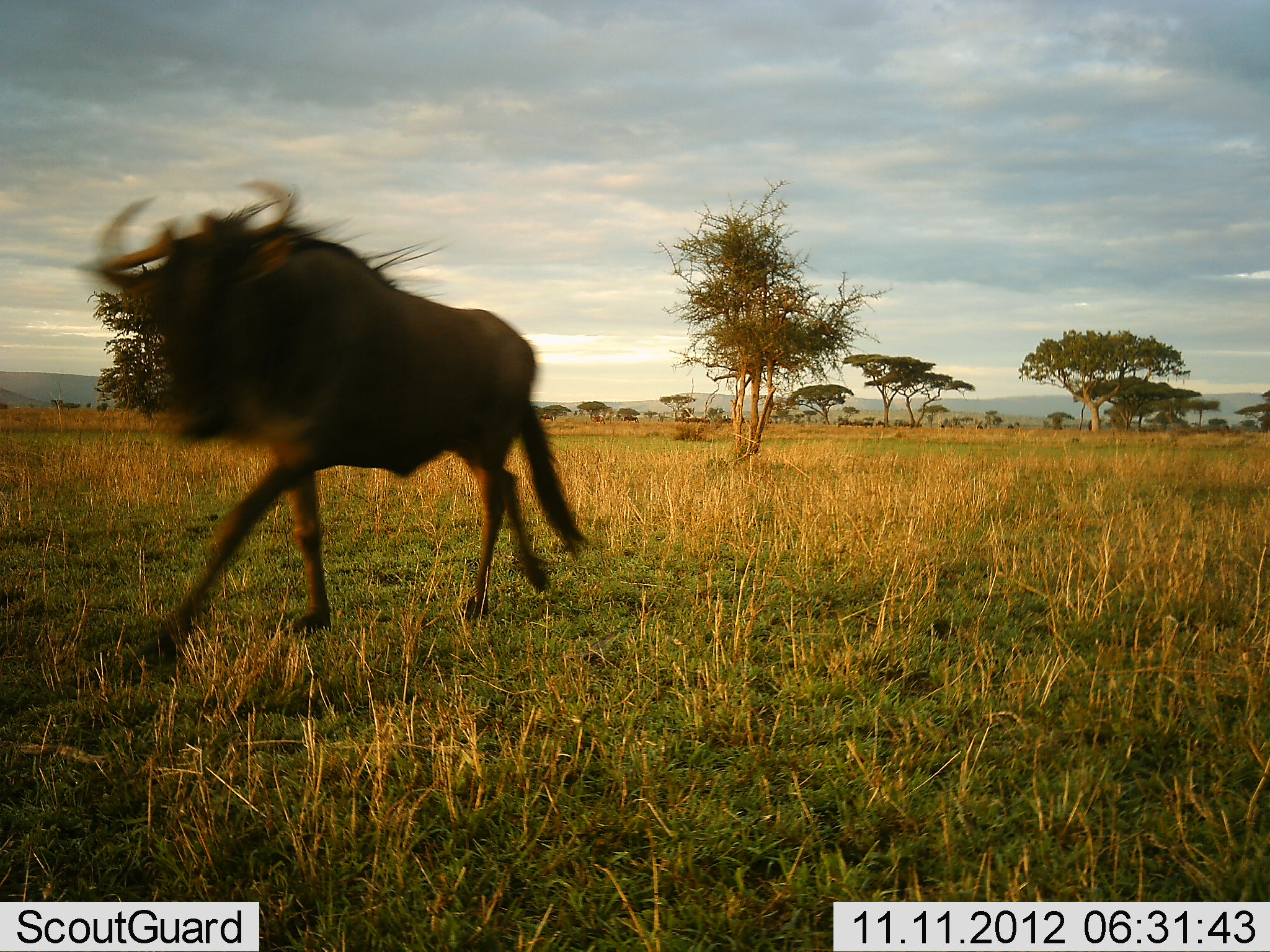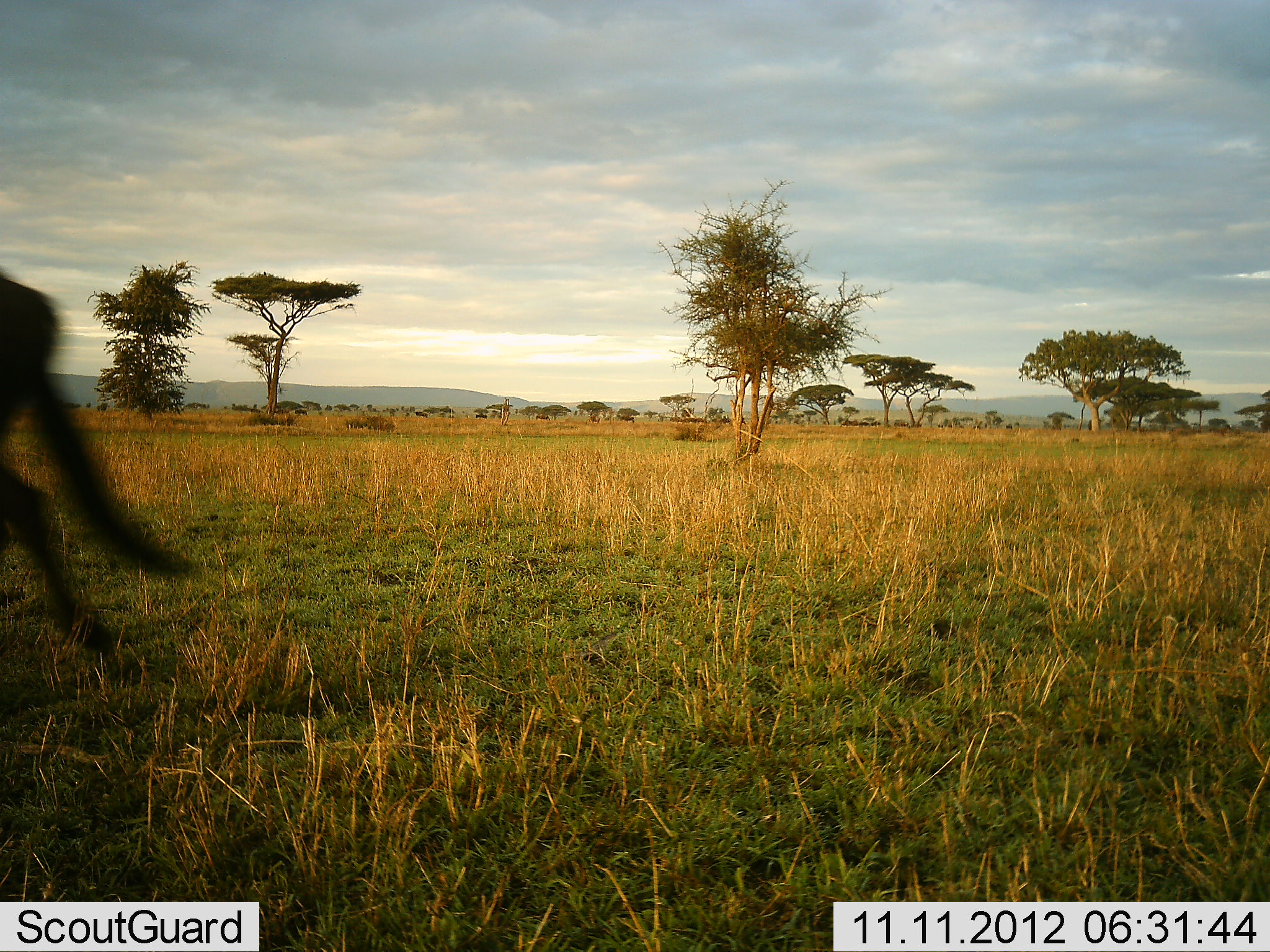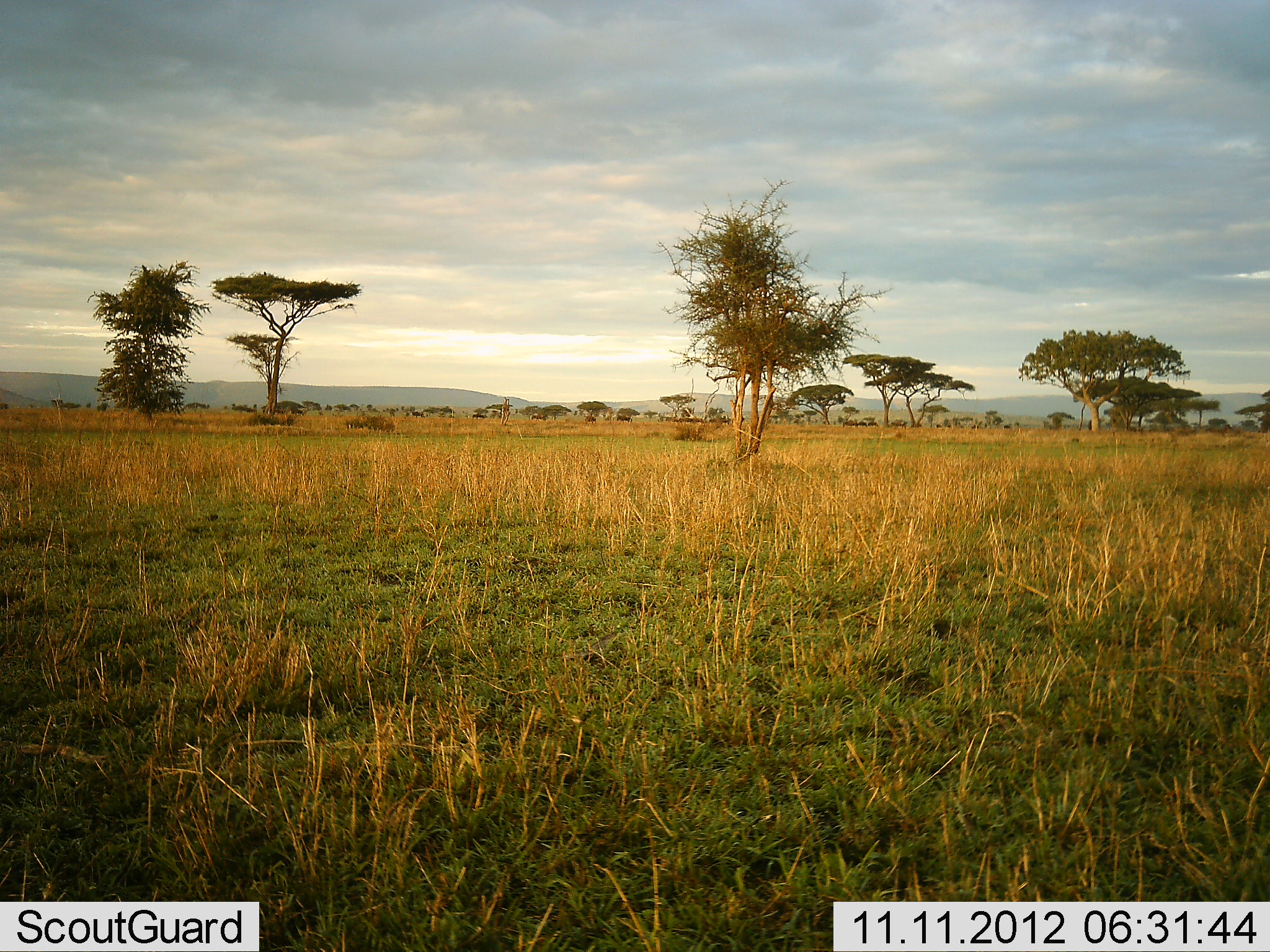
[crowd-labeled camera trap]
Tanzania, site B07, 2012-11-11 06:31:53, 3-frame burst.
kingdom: Animalia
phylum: Chordata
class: Mammalia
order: Artiodactyla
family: Bovidae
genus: Connochaetes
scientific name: Connochaetes taurinus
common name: blue wildebeest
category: wildebeest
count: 1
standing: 0%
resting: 0%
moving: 100%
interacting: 0%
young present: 0%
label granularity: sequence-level